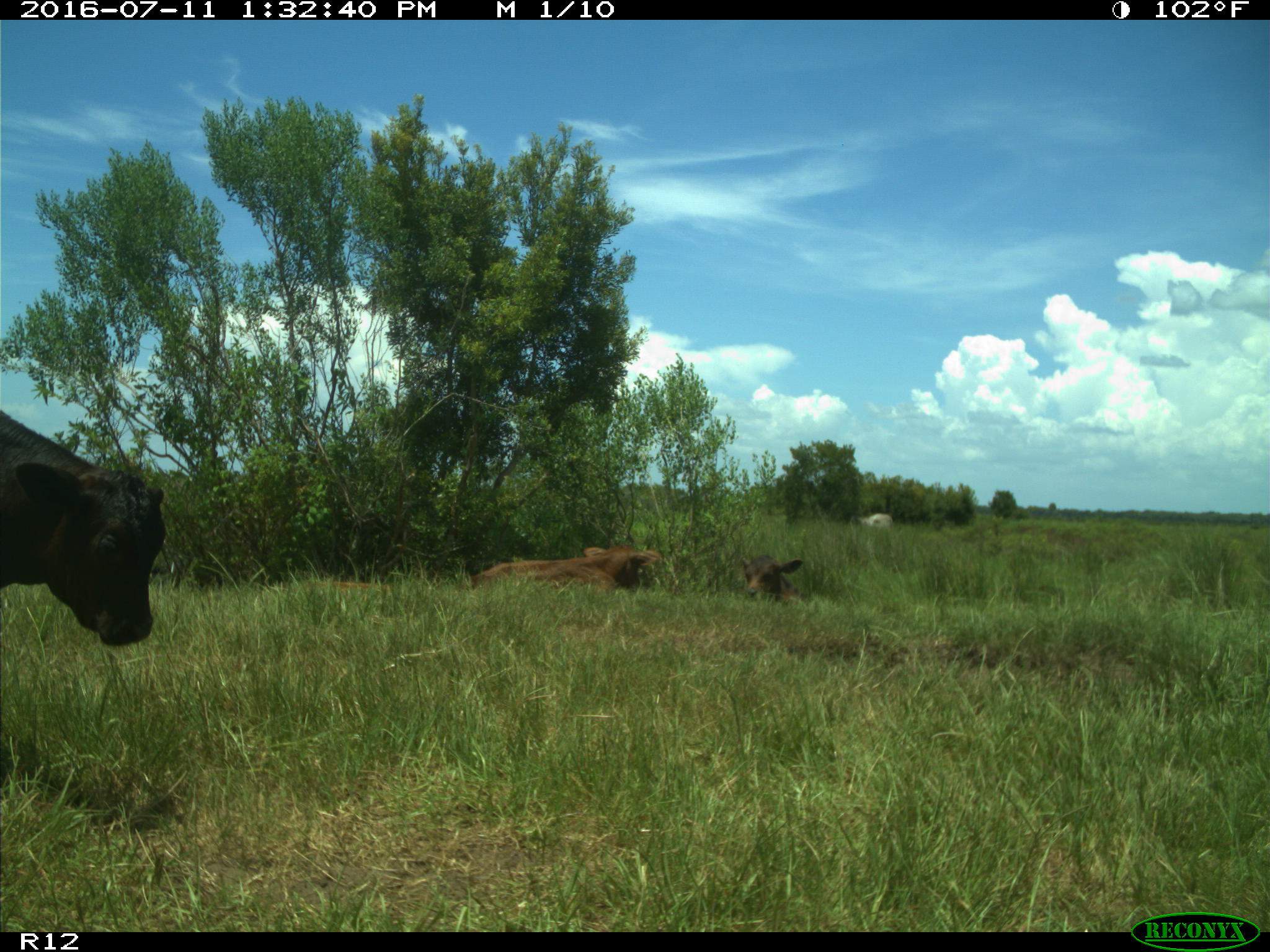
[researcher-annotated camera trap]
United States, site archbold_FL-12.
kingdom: Animalia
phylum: Chordata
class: Mammalia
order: Artiodactyla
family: Bovidae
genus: Bos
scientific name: Bos taurus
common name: domestic cow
Bos taurus (domestic cow).